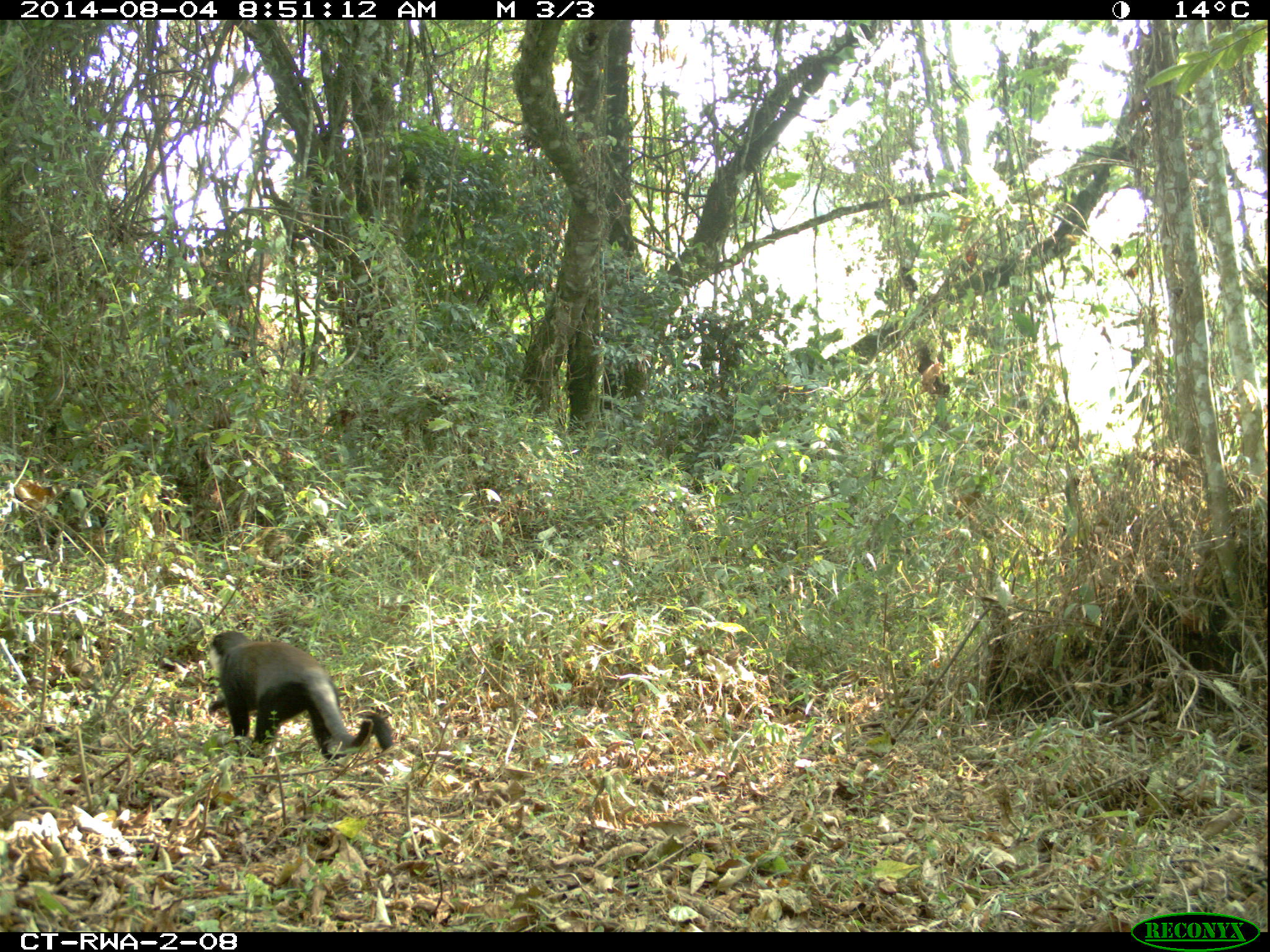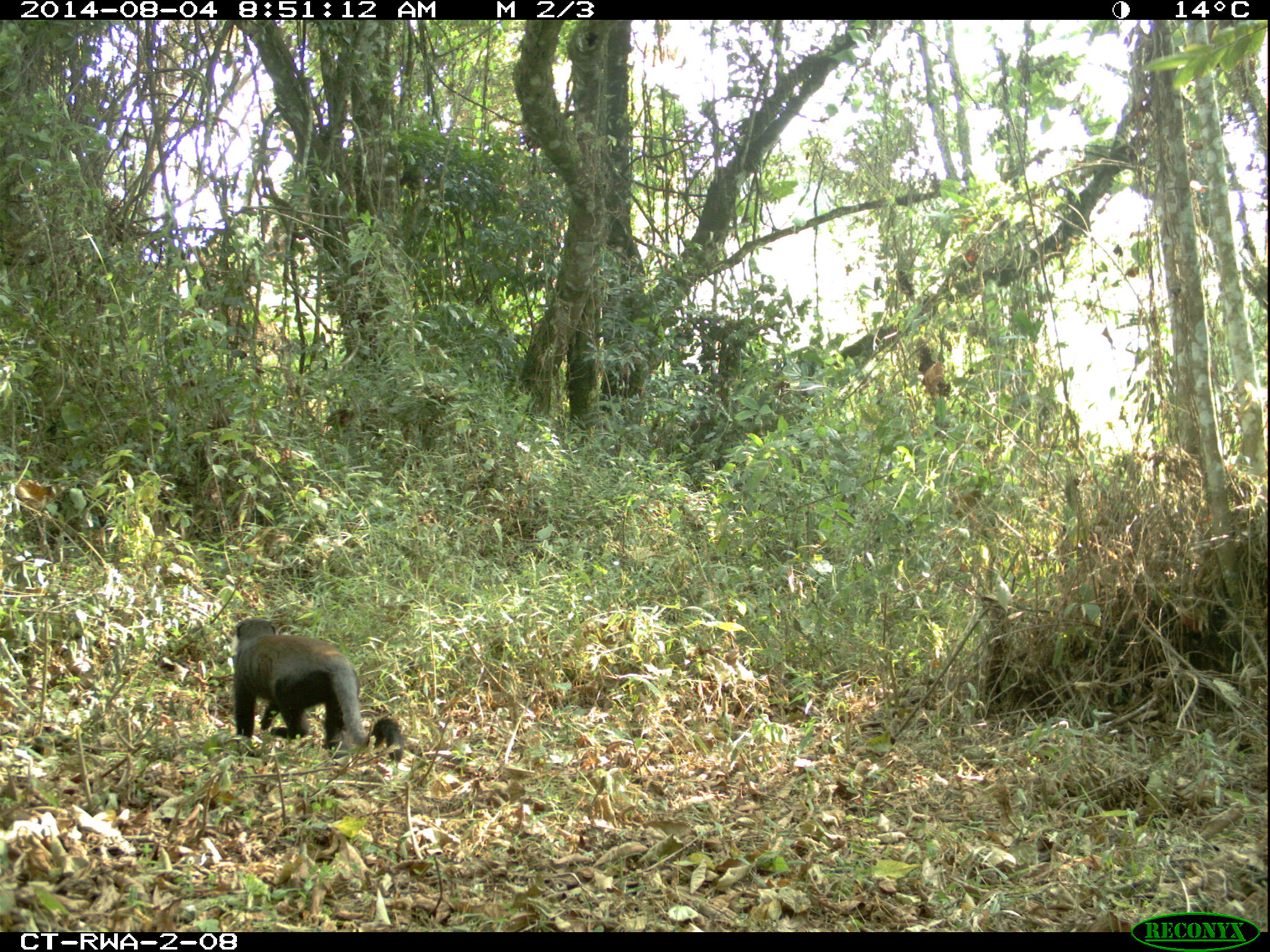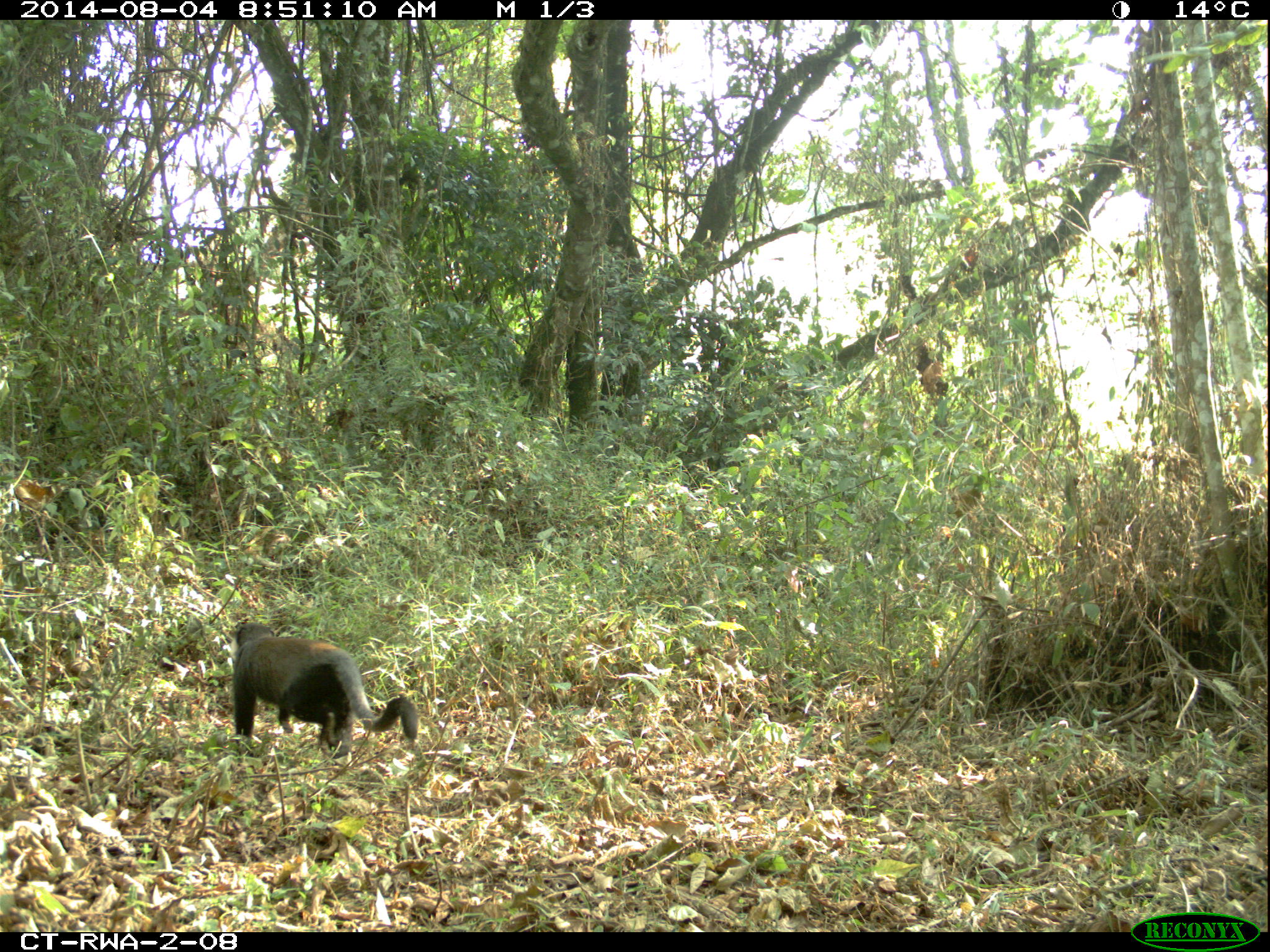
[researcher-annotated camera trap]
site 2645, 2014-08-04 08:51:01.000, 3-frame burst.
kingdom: Animalia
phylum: Chordata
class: Mammalia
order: Primates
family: Cercopithecidae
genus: Allochrocebus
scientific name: Allochrocebus lhoesti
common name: l'hoest's monkey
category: cercopithecus lhoesti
Cercopithecus lhoesti (l'hoest's monkey) (Allochrocebus lhoesti), count 2.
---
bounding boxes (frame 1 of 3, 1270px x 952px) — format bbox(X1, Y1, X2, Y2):
cercopithecus lhoesti: bbox(206, 630, 393, 764)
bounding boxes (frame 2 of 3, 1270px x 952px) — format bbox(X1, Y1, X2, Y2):
cercopithecus lhoesti: bbox(230, 617, 403, 758)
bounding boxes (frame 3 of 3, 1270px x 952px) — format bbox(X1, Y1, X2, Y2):
cercopithecus lhoesti: bbox(232, 620, 419, 760)